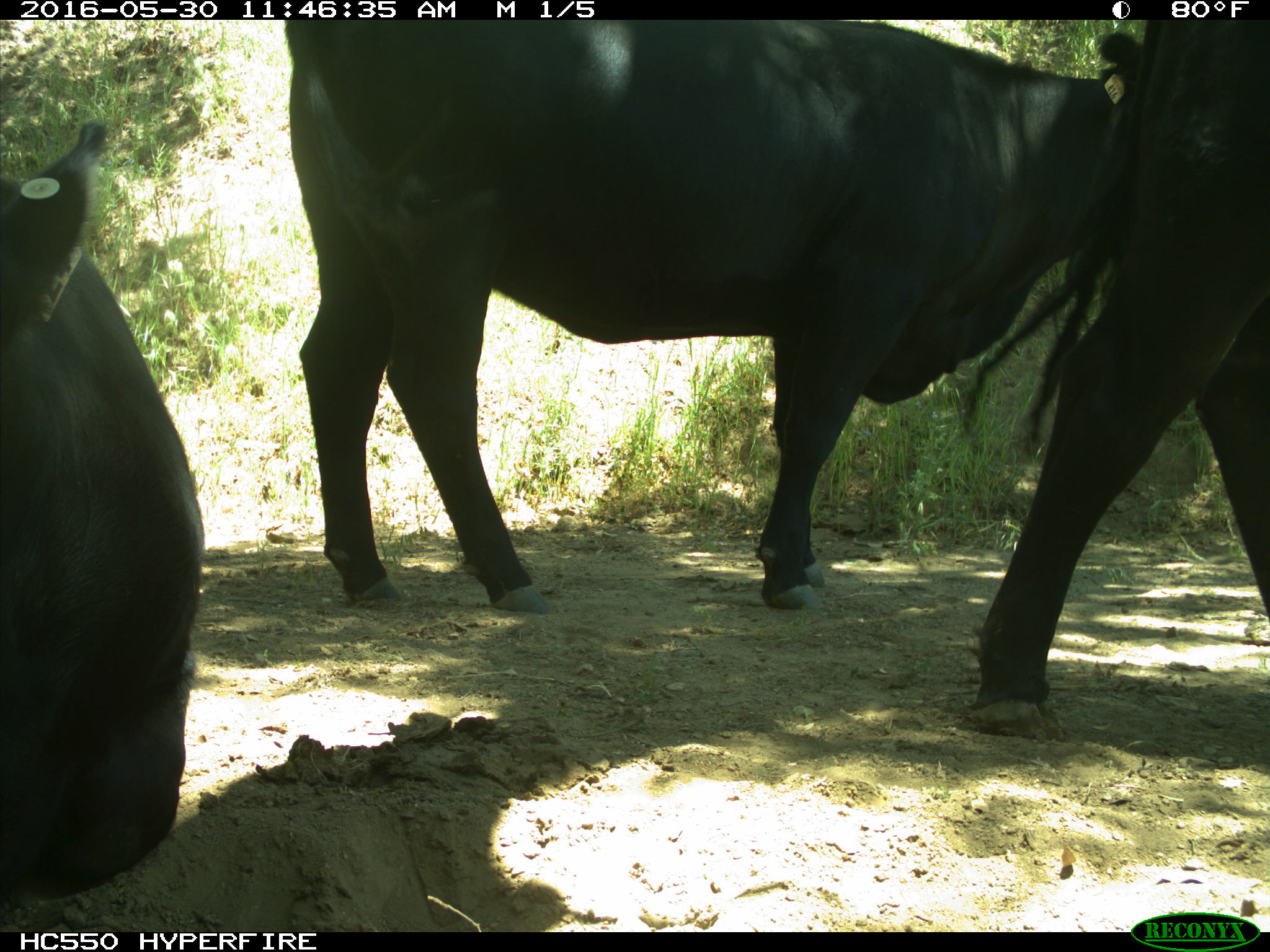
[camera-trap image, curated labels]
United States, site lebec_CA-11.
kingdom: Animalia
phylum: Chordata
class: Mammalia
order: Artiodactyla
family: Bovidae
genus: Bos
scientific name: Bos taurus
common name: domestic cow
Bos taurus (domestic cow).